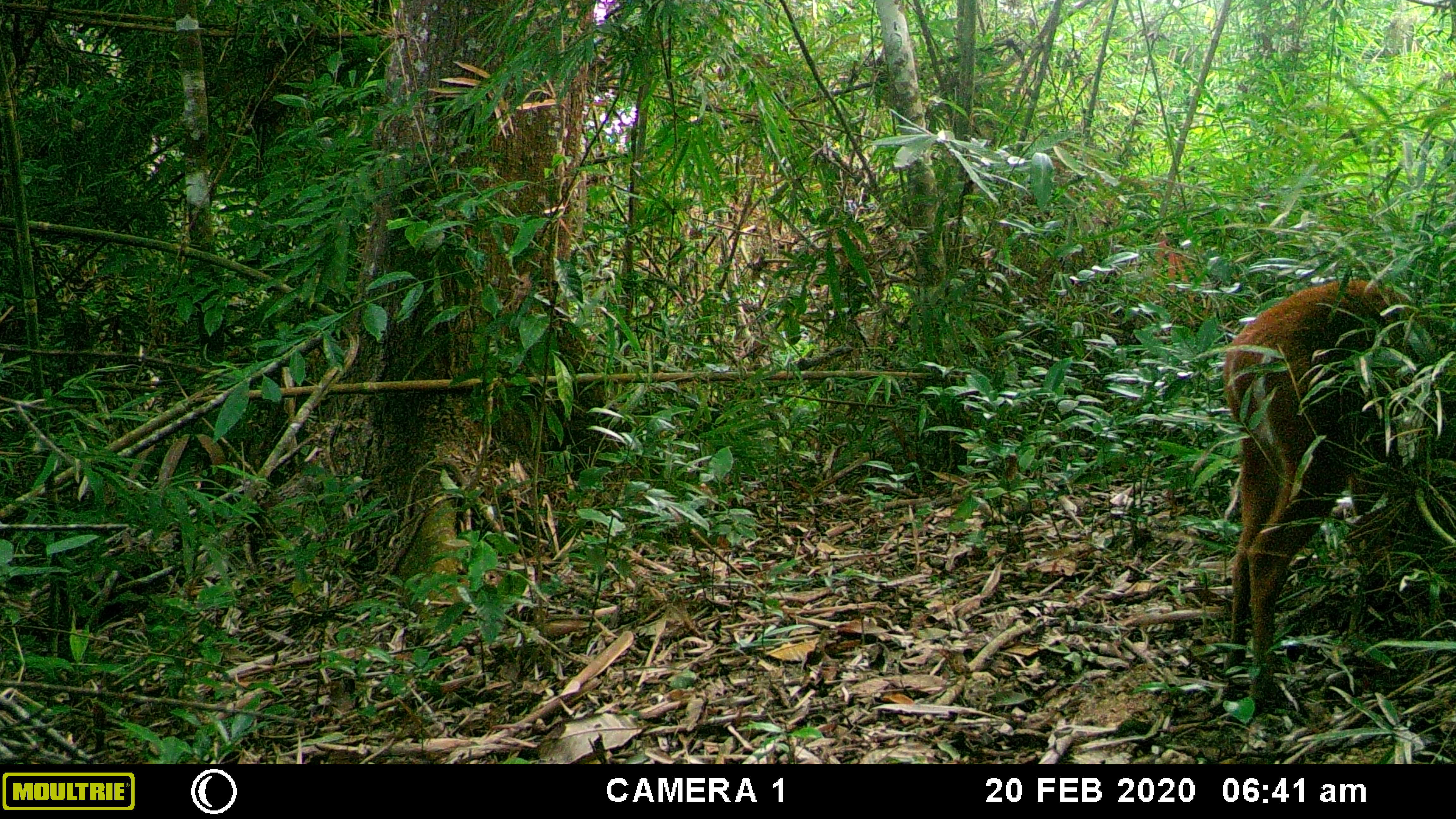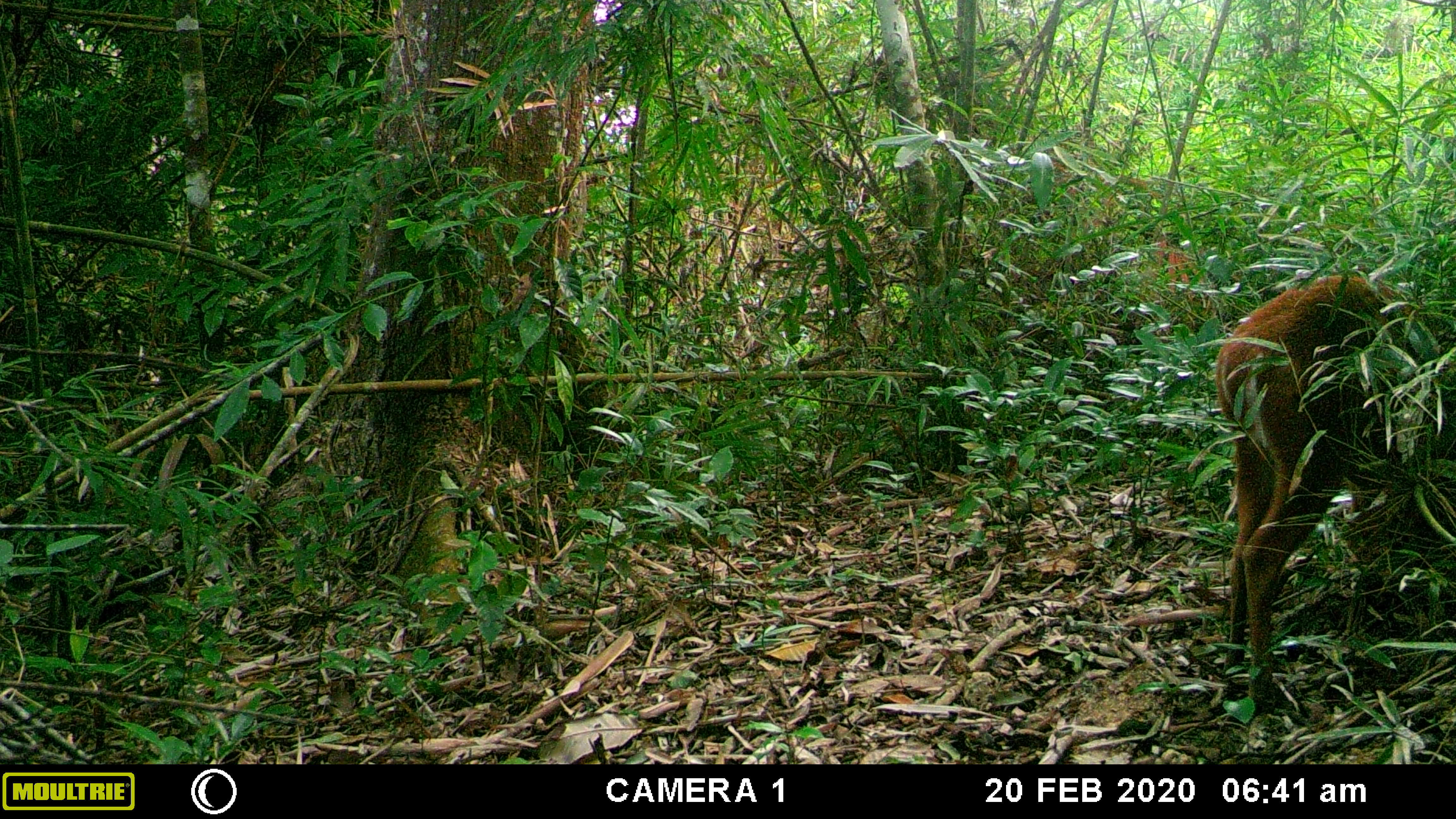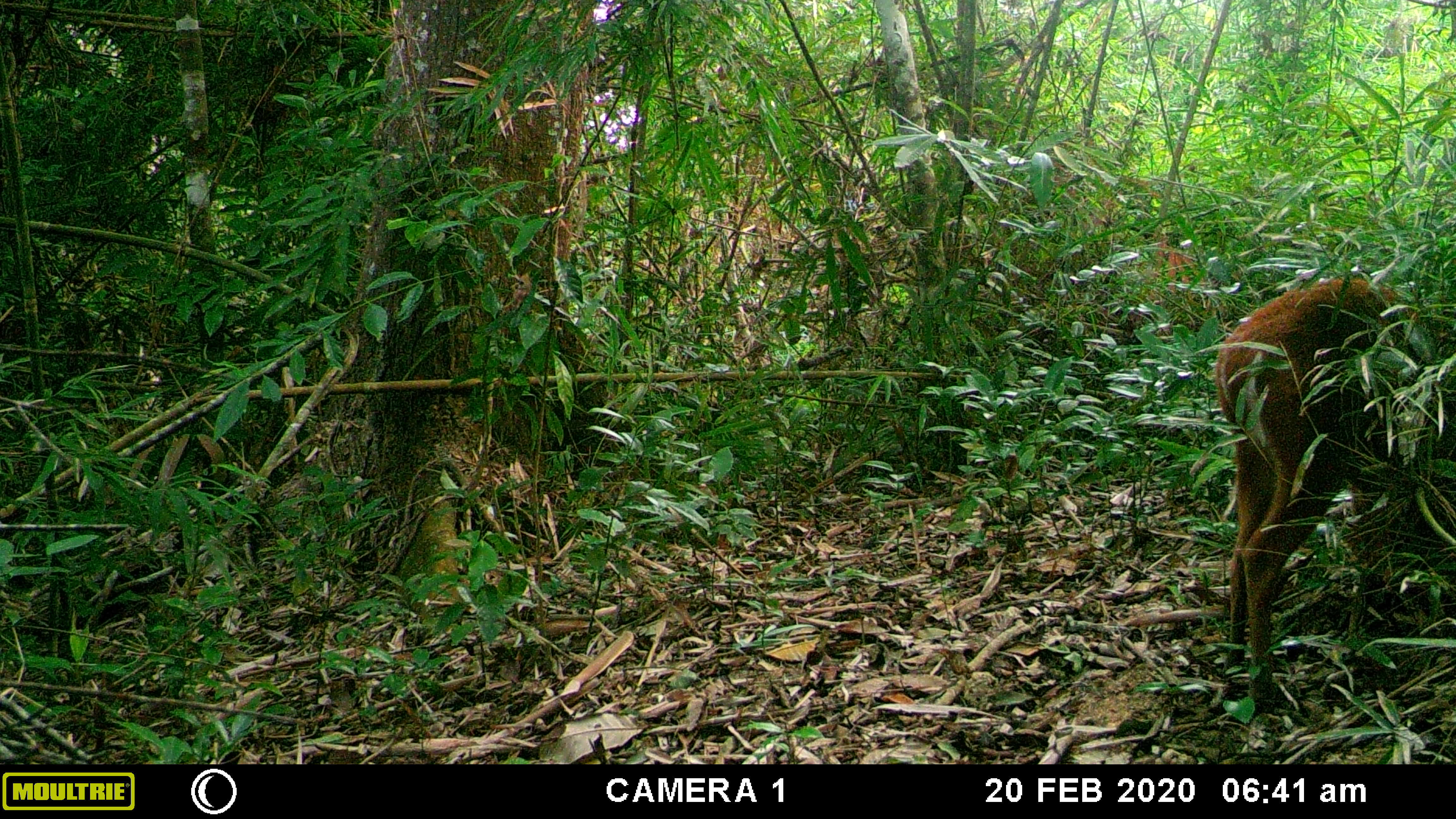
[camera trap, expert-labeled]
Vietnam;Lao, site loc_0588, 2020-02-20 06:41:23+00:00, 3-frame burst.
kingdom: Animalia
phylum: Chordata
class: Mammalia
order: Artiodactyla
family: Cervidae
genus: Muntiacus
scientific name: Muntiacus muntjak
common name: red muntjac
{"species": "red muntjac (Muntiacus muntjak)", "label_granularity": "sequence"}